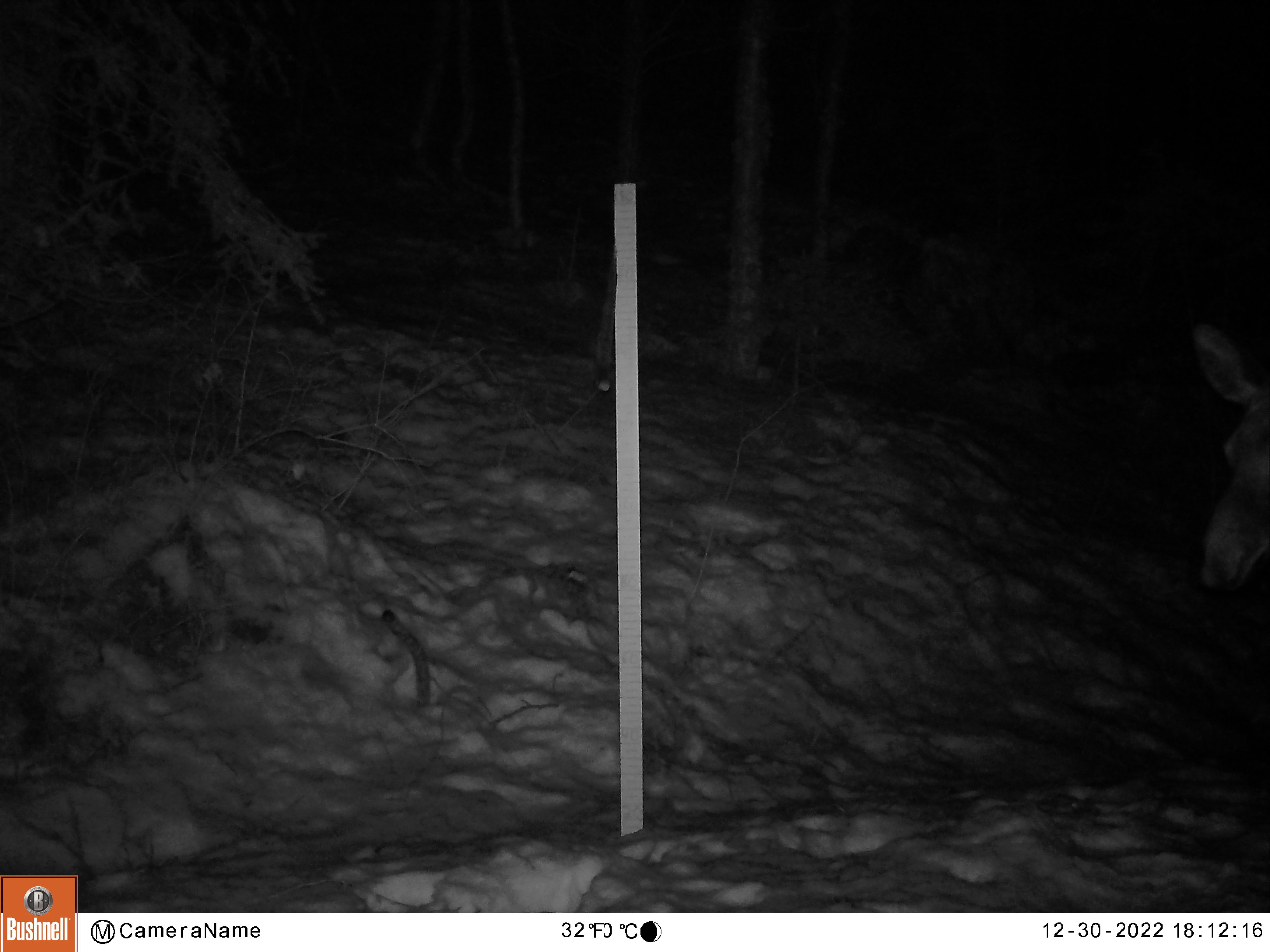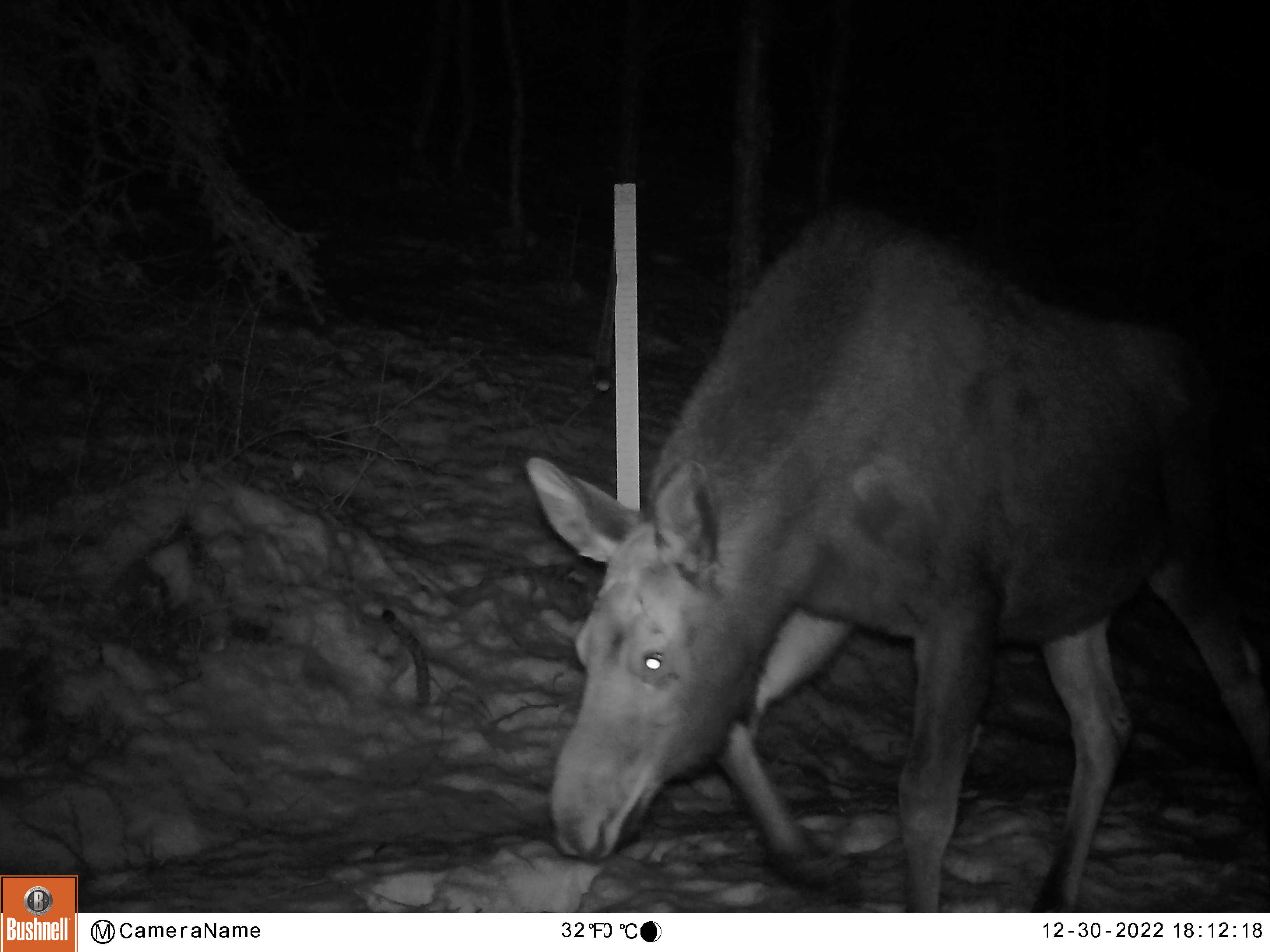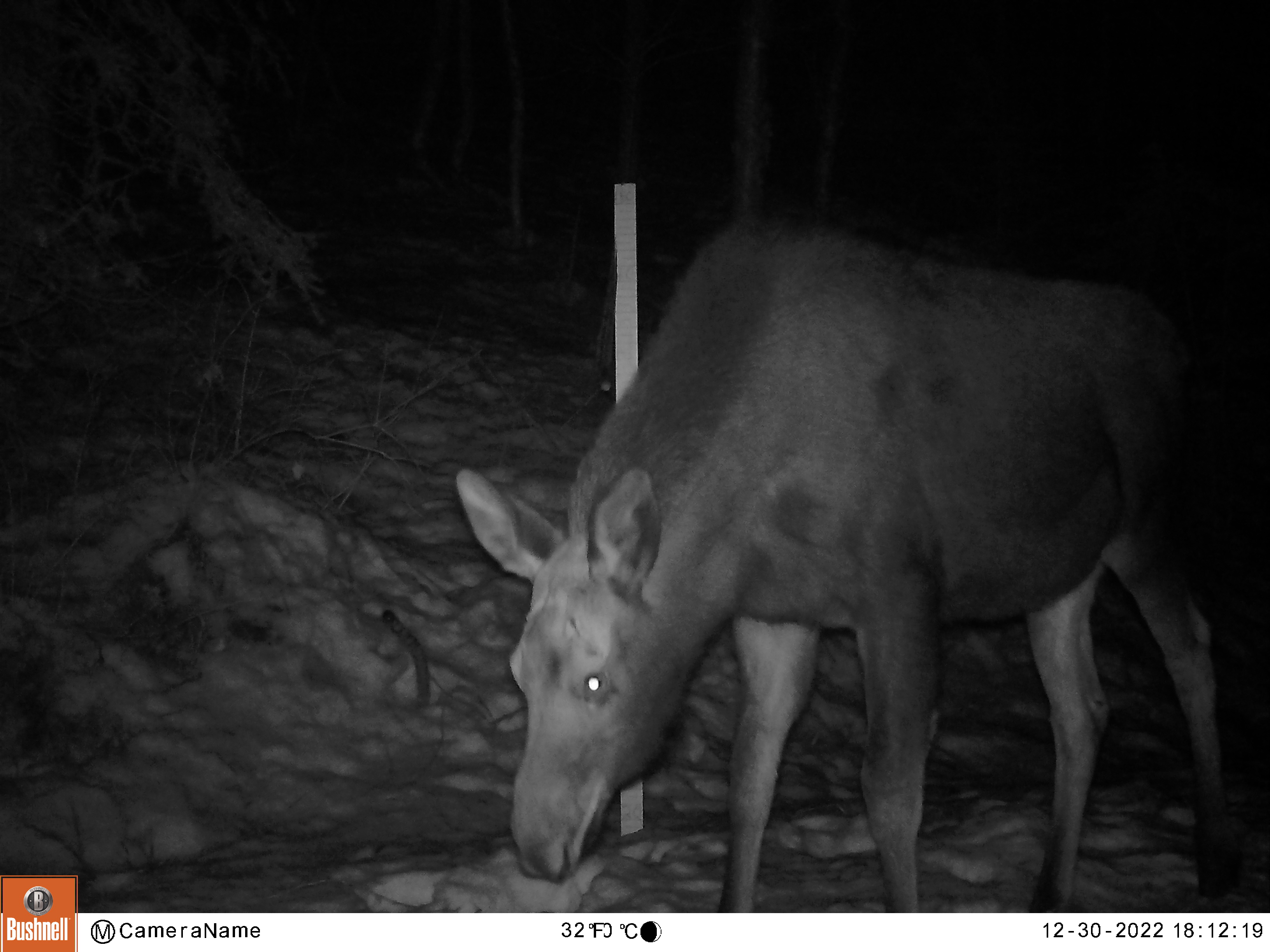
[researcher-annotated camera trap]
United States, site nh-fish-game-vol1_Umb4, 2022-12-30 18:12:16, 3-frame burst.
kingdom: Animalia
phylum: Chordata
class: Mammalia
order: Artiodactyla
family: Cervidae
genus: Alces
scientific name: Alces alces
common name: moose